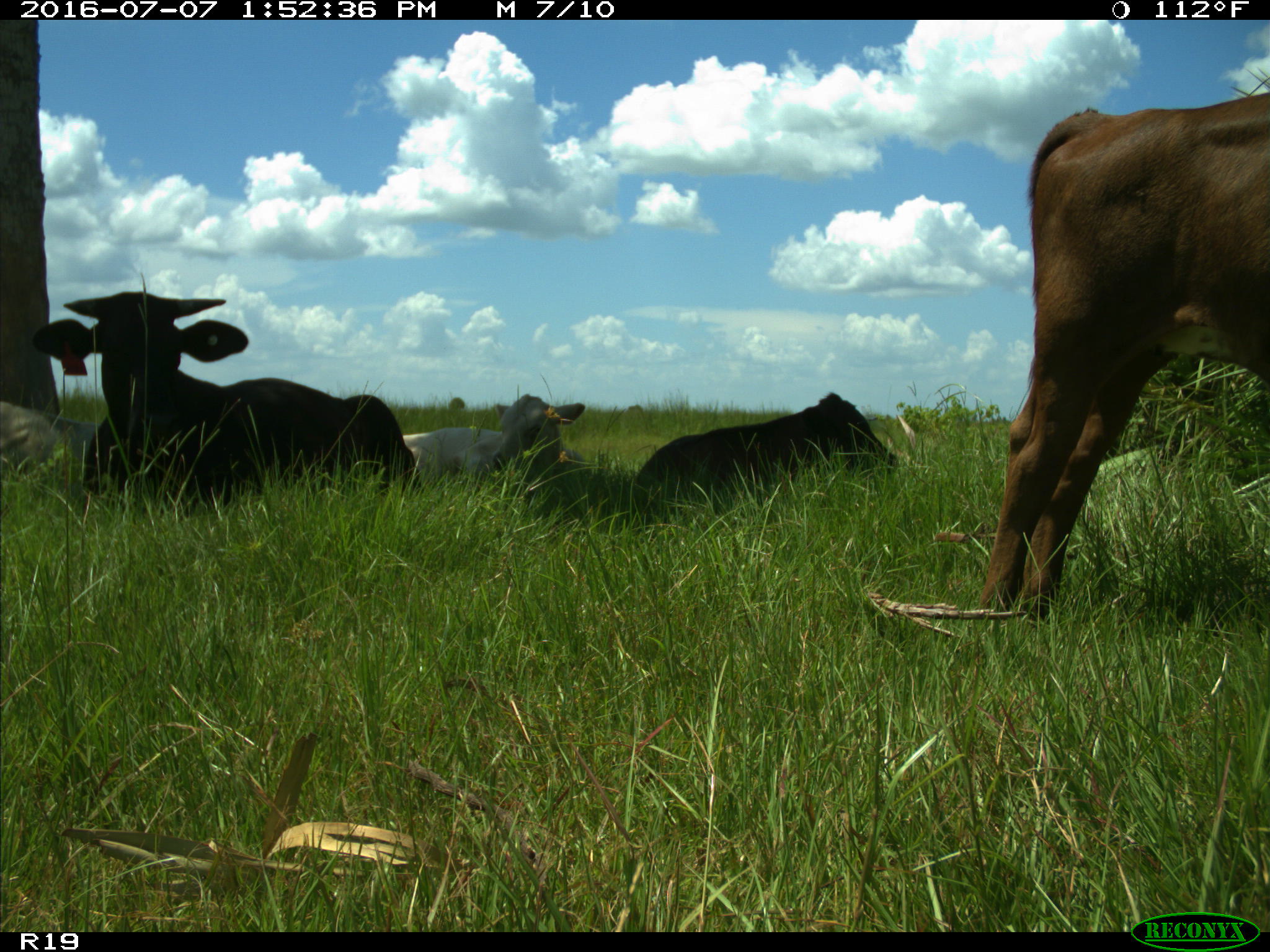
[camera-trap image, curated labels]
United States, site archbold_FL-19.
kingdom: Animalia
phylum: Chordata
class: Mammalia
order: Artiodactyla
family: Bovidae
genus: Bos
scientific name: Bos taurus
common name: domestic cow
Bos taurus (domestic cow).